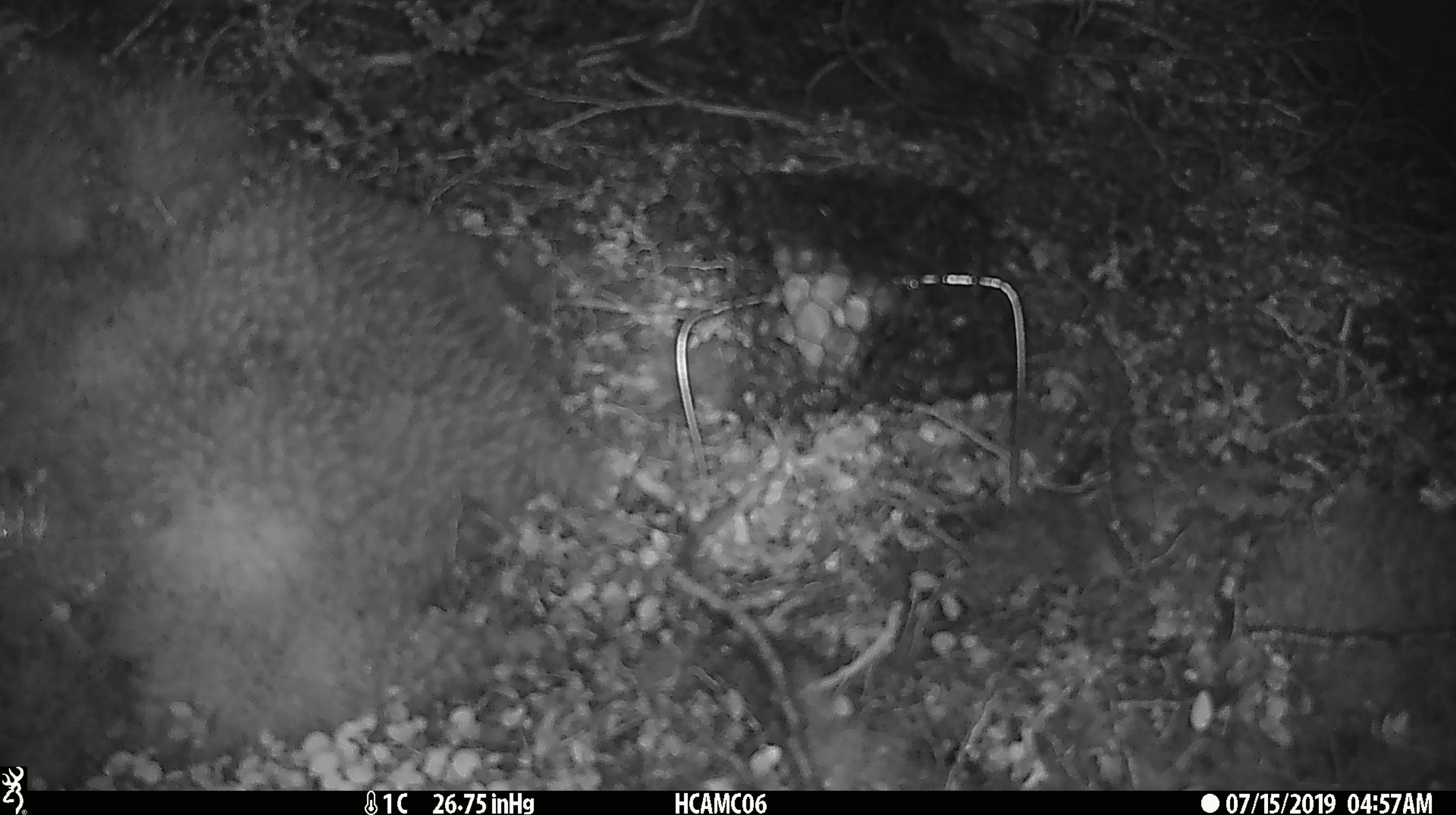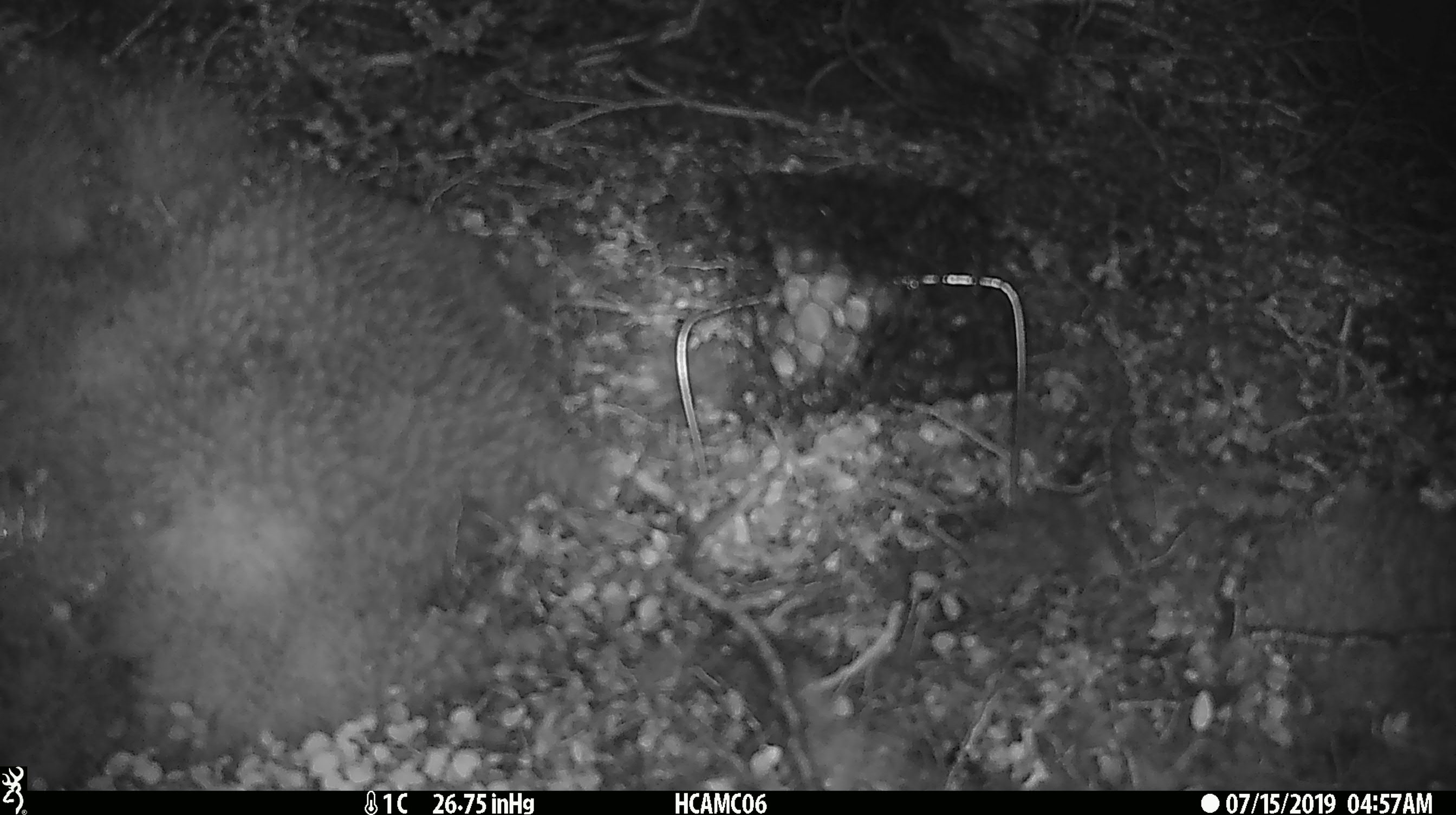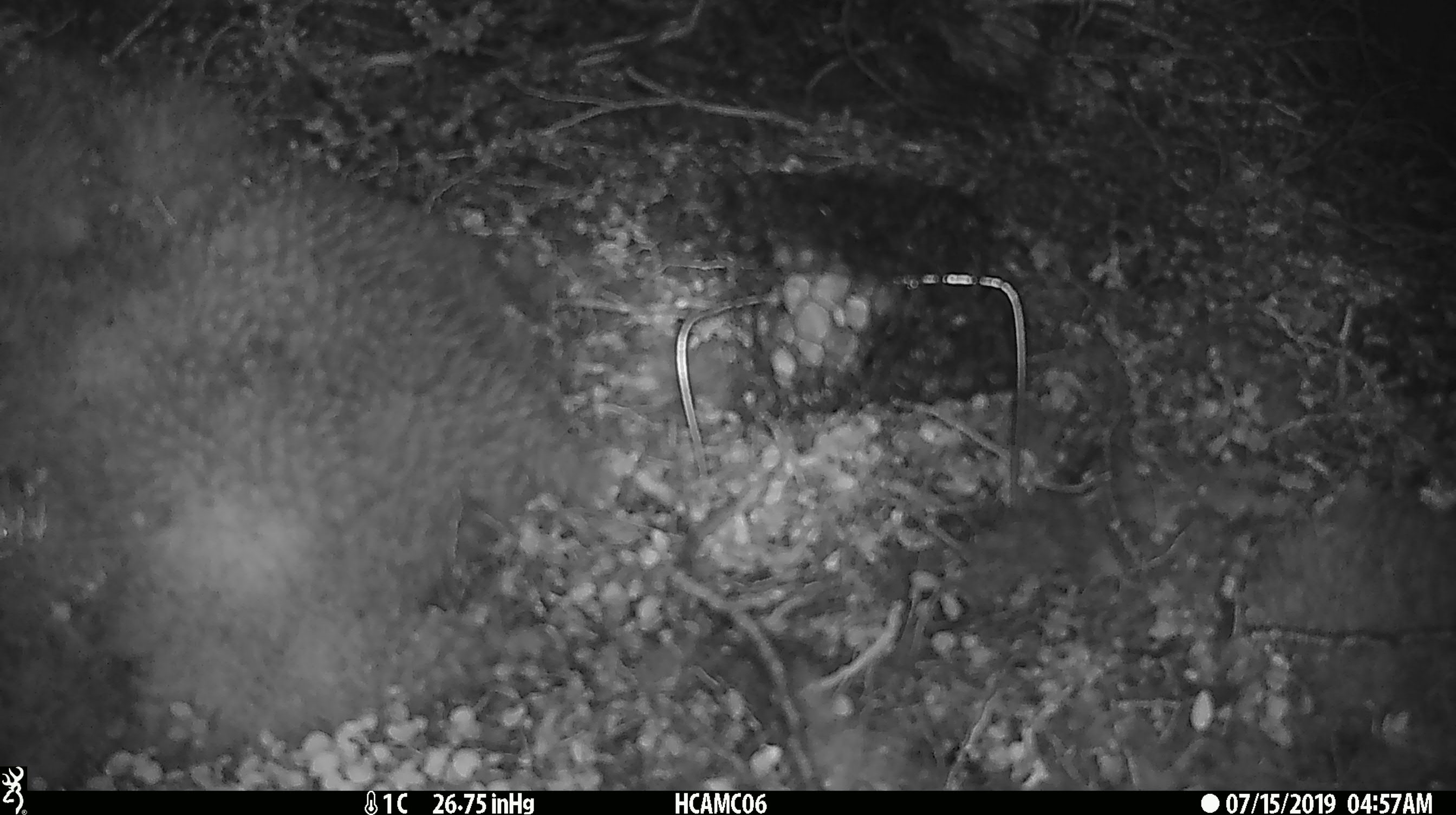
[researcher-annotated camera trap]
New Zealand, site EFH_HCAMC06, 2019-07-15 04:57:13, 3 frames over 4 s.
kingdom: Animalia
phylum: Chordata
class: Mammalia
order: Rodentia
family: Muridae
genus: Mus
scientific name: Mus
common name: mouse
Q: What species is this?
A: Mouse (Mus).